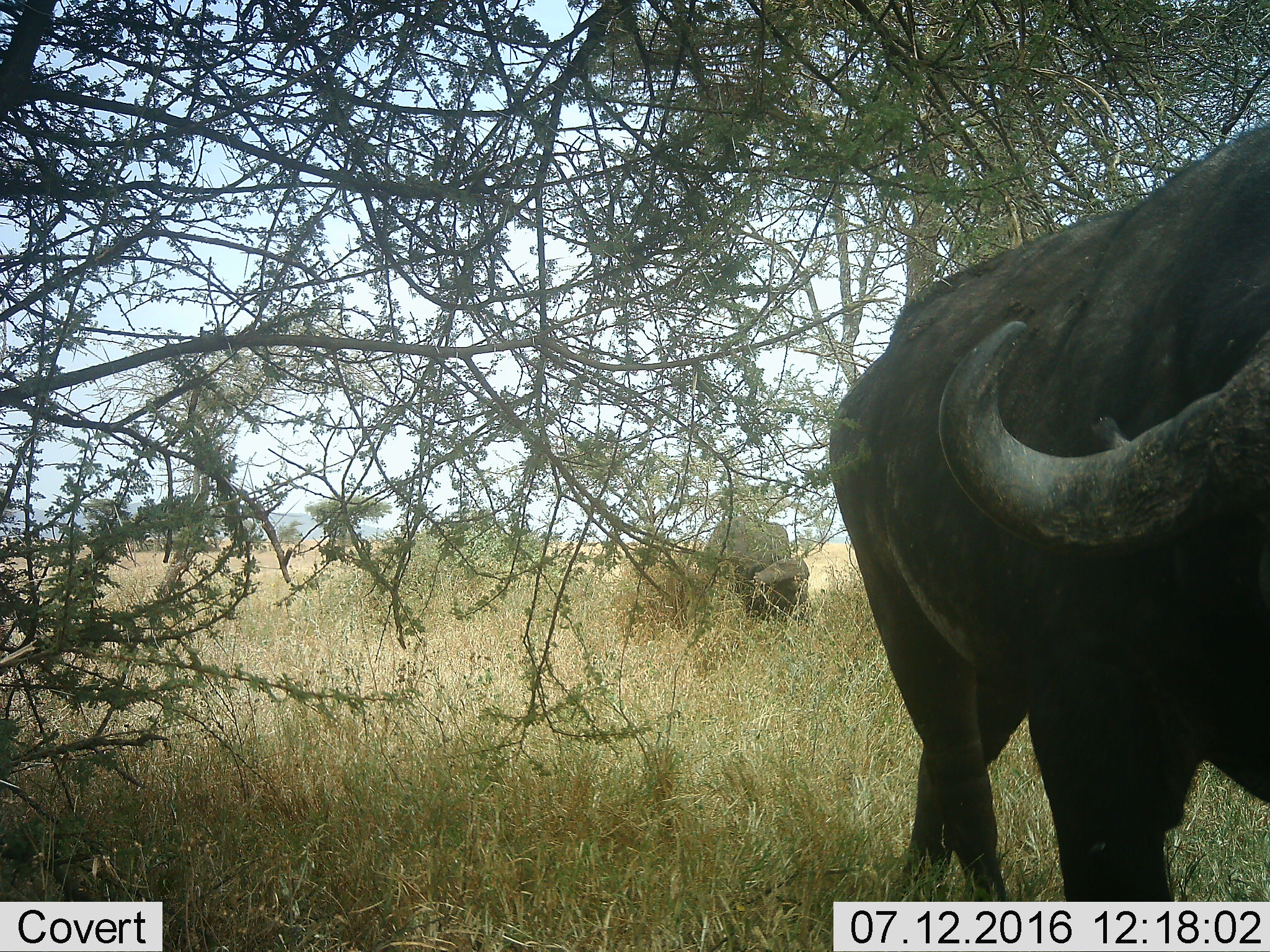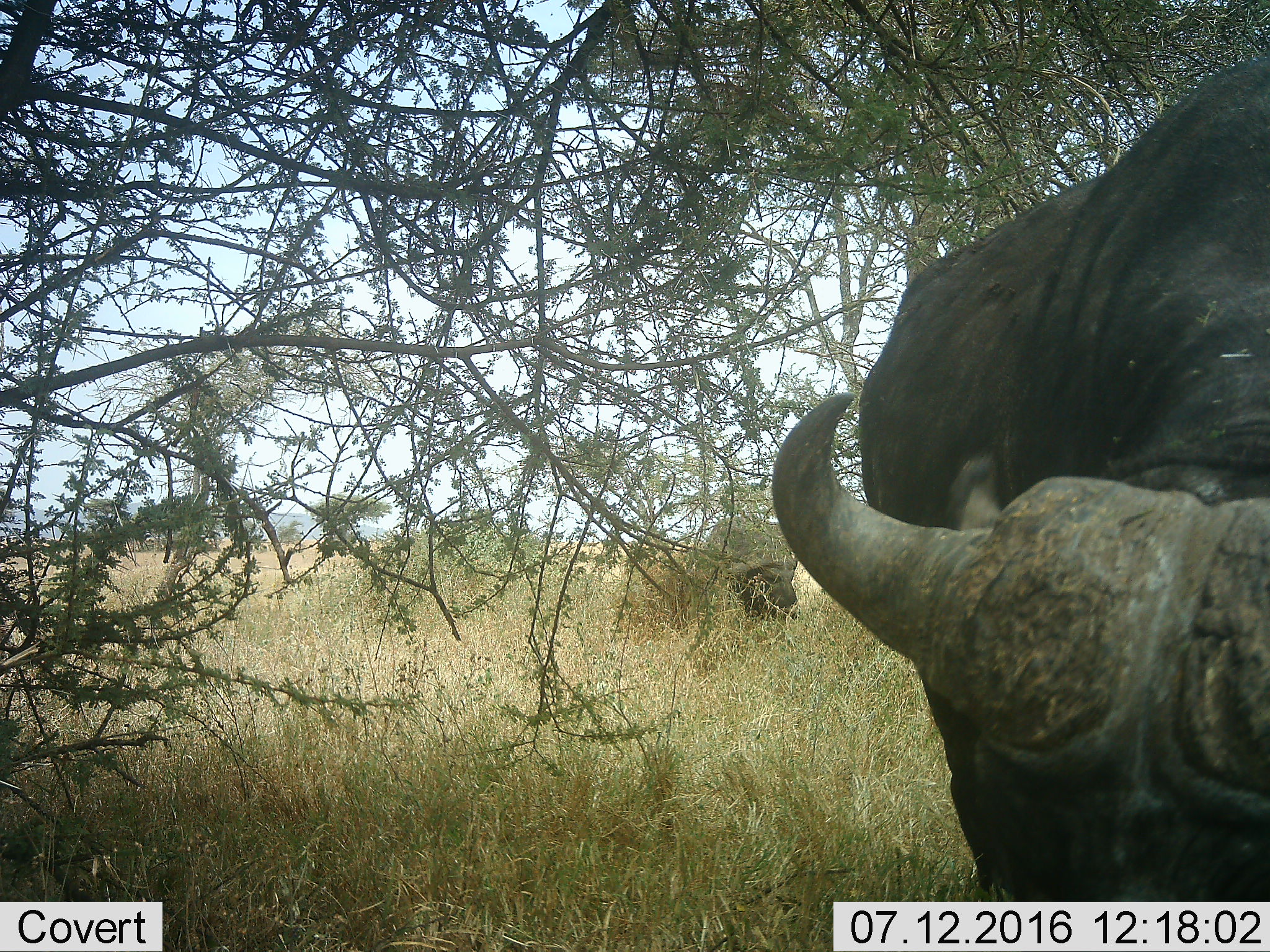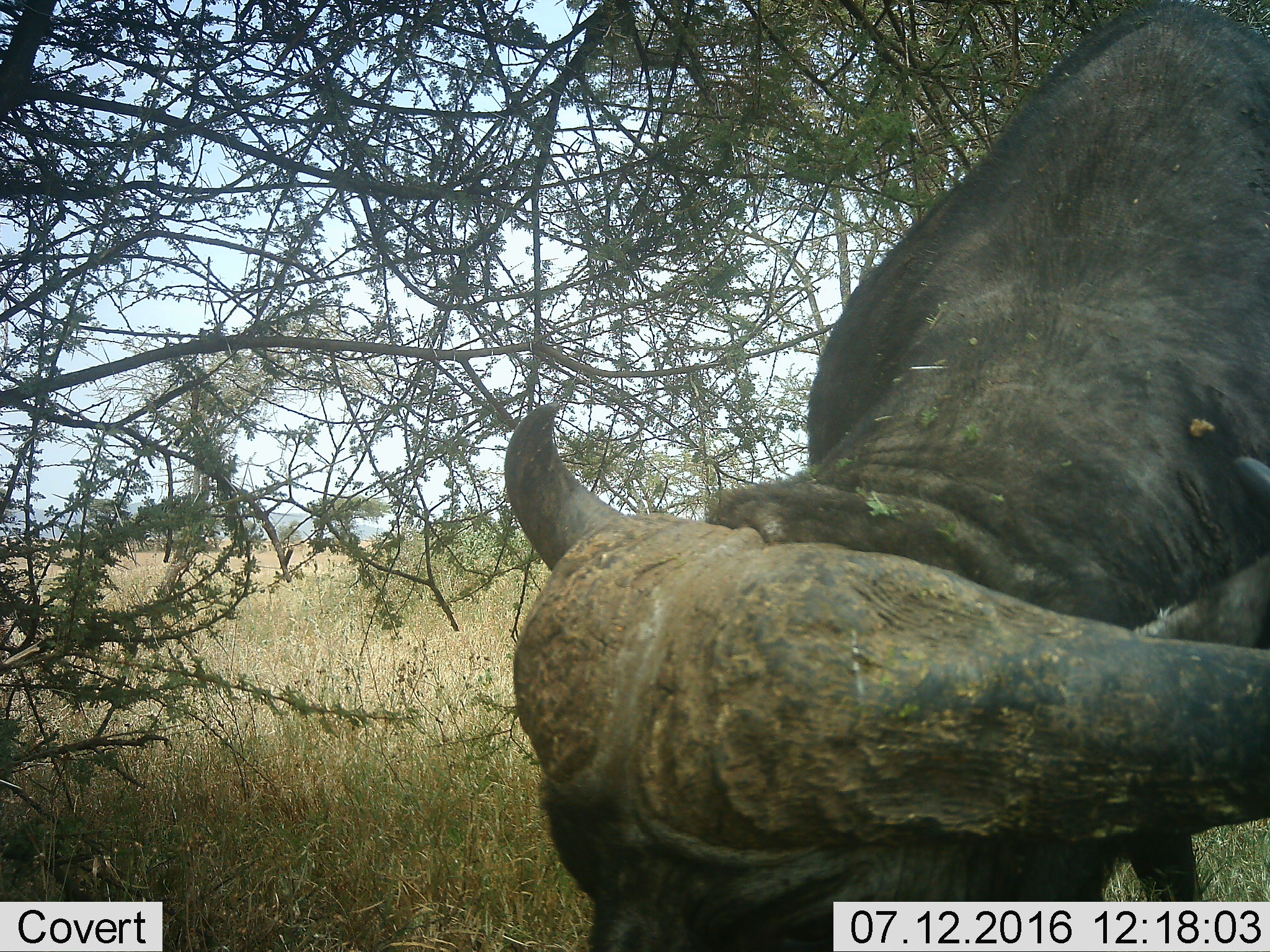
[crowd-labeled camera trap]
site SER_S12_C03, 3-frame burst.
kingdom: Animalia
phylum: Chordata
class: Mammalia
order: Artiodactyla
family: Bovidae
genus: Syncerus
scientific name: Syncerus caffer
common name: african buffalo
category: buffalo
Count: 2.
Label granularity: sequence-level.